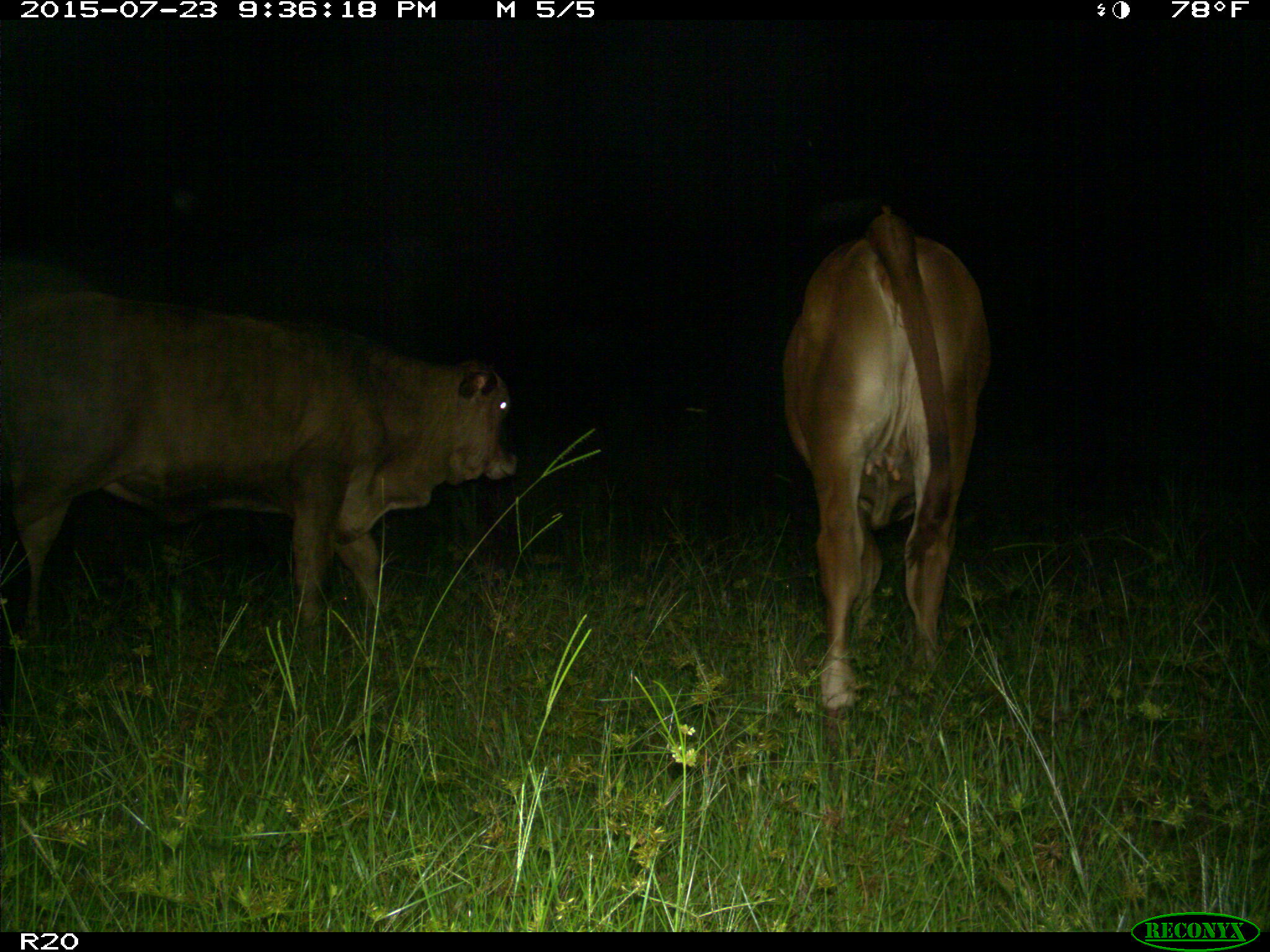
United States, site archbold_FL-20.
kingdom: Animalia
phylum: Chordata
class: Mammalia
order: Artiodactyla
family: Bovidae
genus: Bos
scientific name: Bos taurus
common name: domestic cow